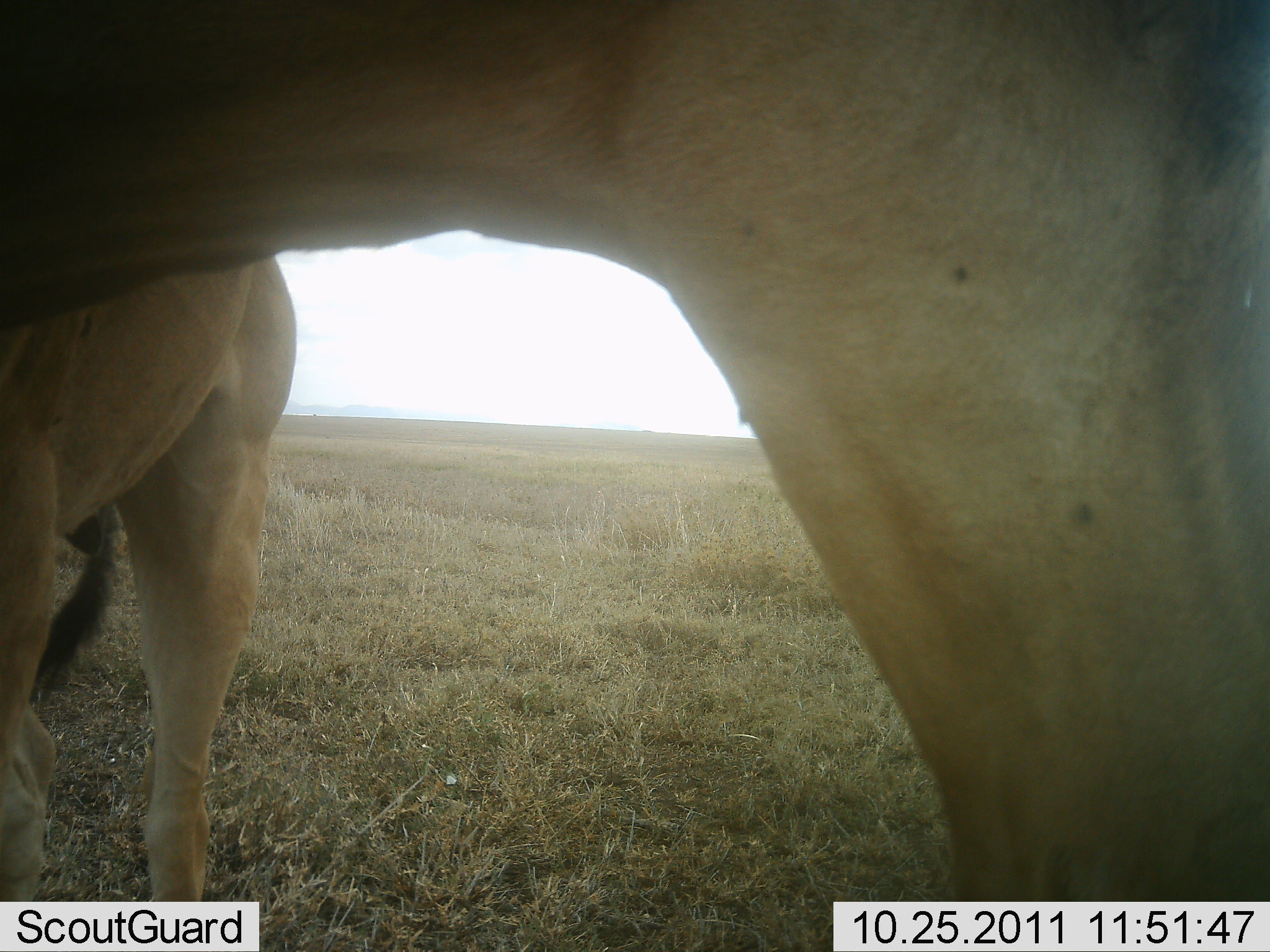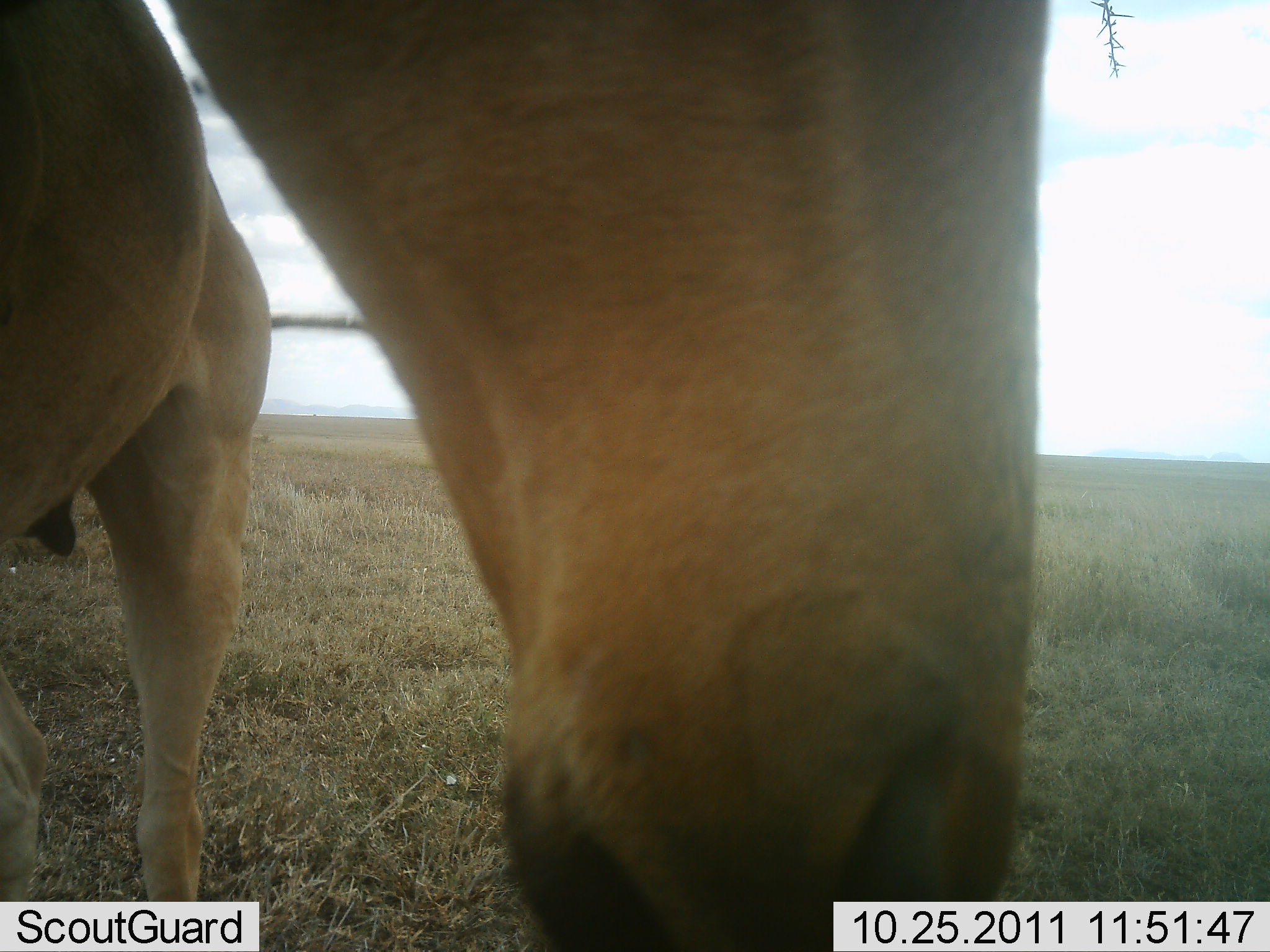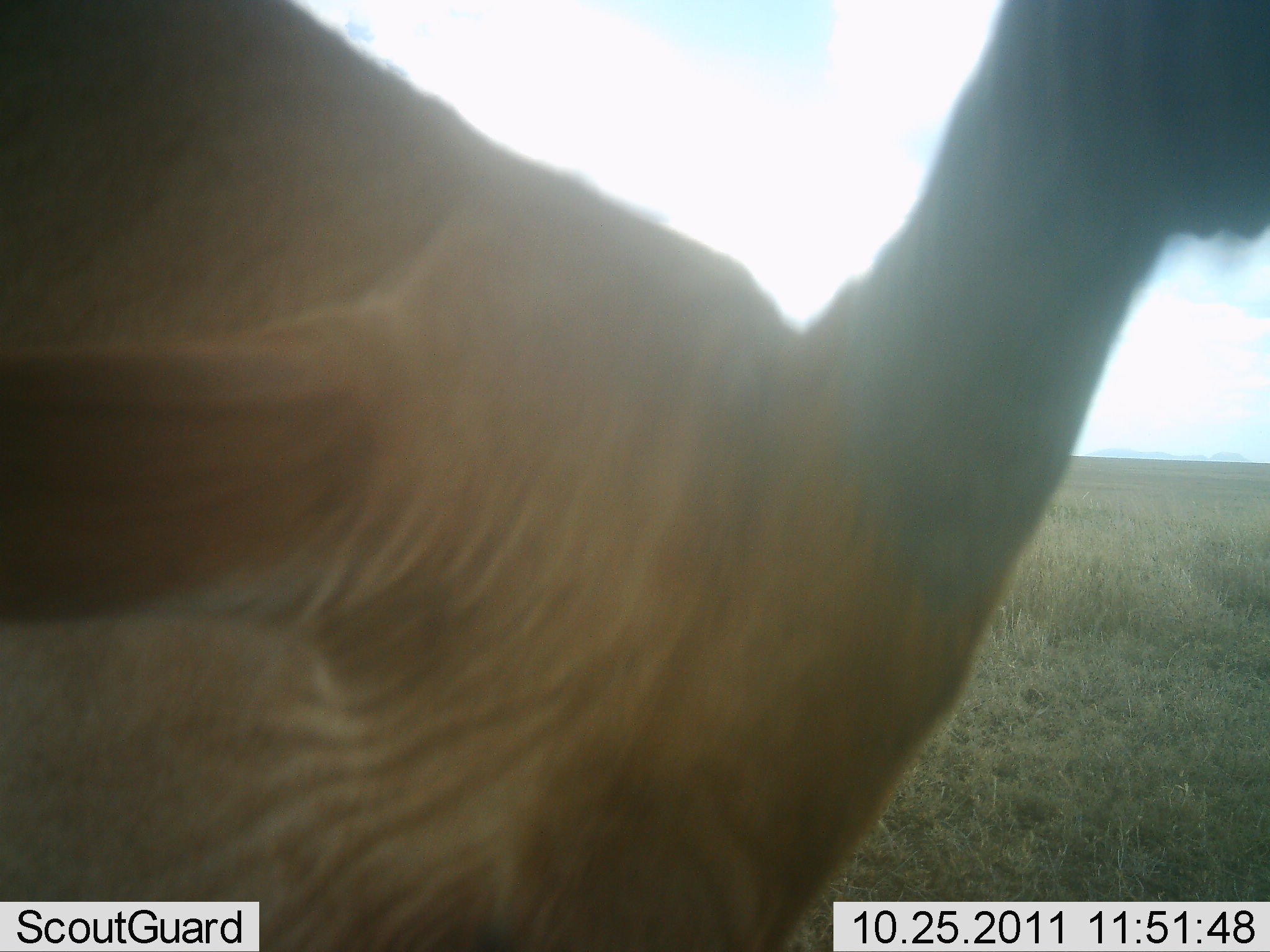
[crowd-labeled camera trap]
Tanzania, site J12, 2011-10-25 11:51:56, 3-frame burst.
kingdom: Animalia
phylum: Chordata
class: Mammalia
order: Artiodactyla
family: Bovidae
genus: Alcelaphus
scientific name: Alcelaphus buselaphus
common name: hartebeest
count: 1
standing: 82%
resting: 0%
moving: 9%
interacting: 18%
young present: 0%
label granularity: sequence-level